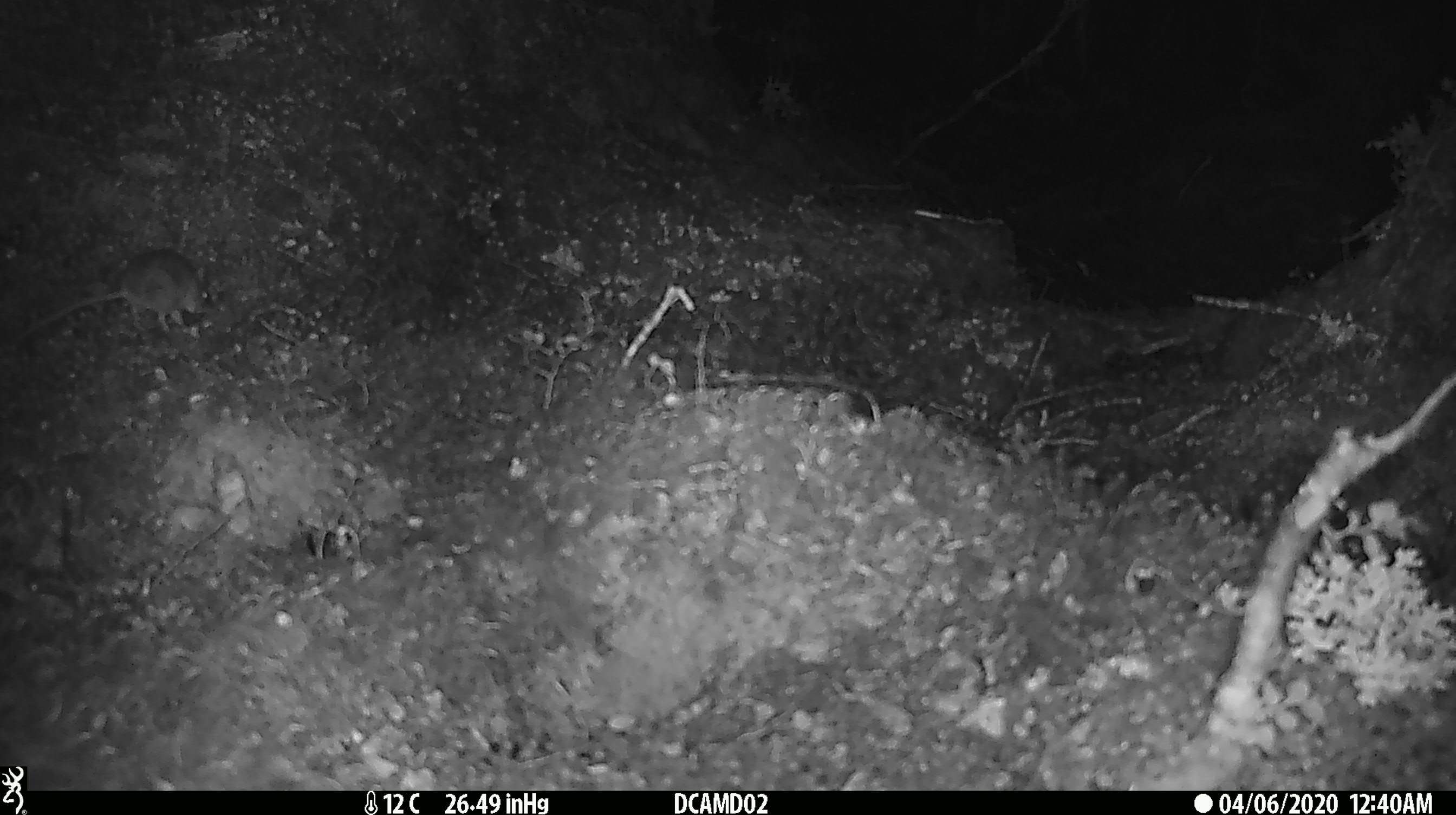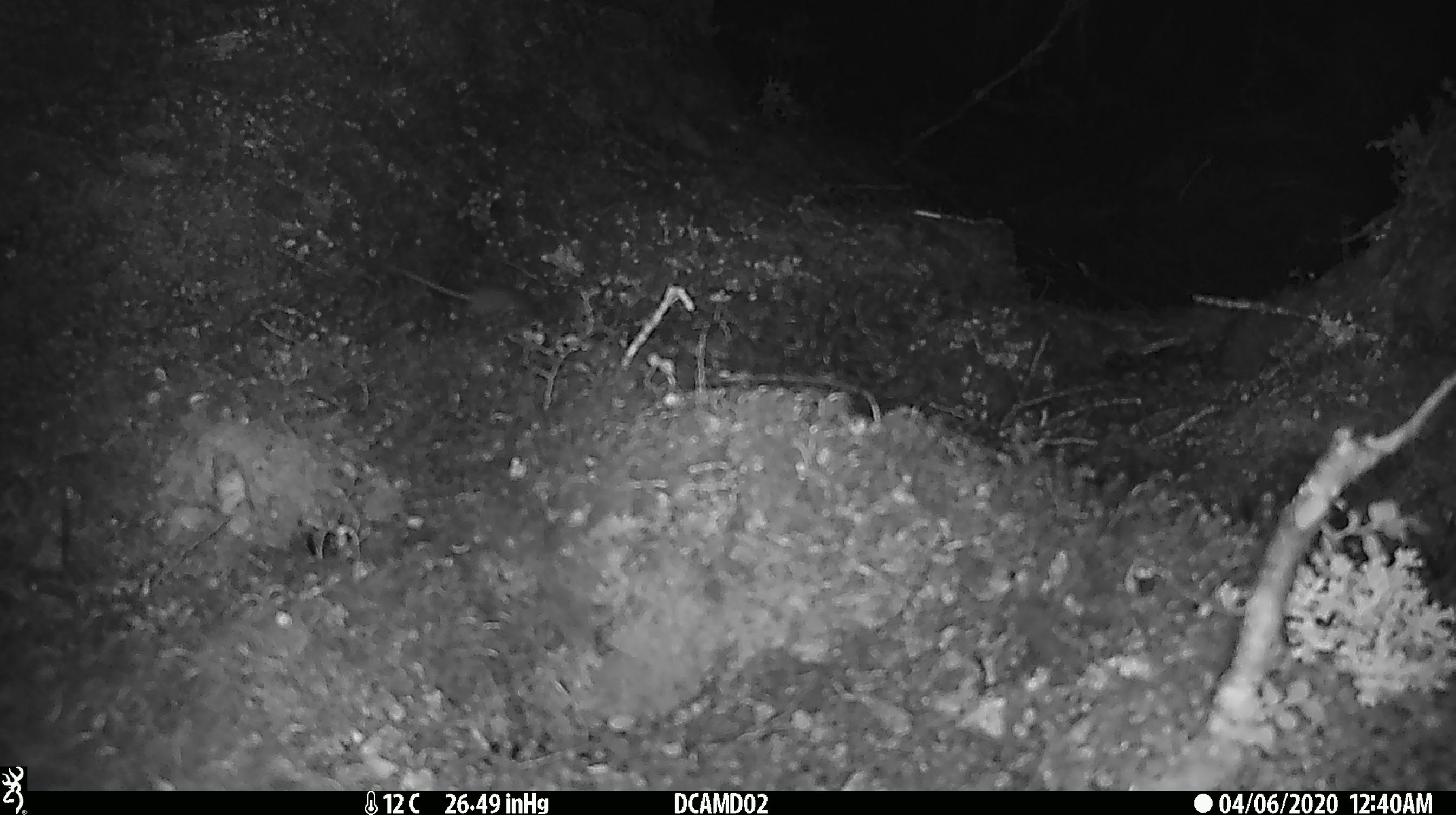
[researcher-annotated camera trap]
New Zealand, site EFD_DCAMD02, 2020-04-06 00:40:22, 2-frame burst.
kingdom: Animalia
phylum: Chordata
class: Mammalia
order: Rodentia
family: Muridae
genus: Mus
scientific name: Mus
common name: mouse